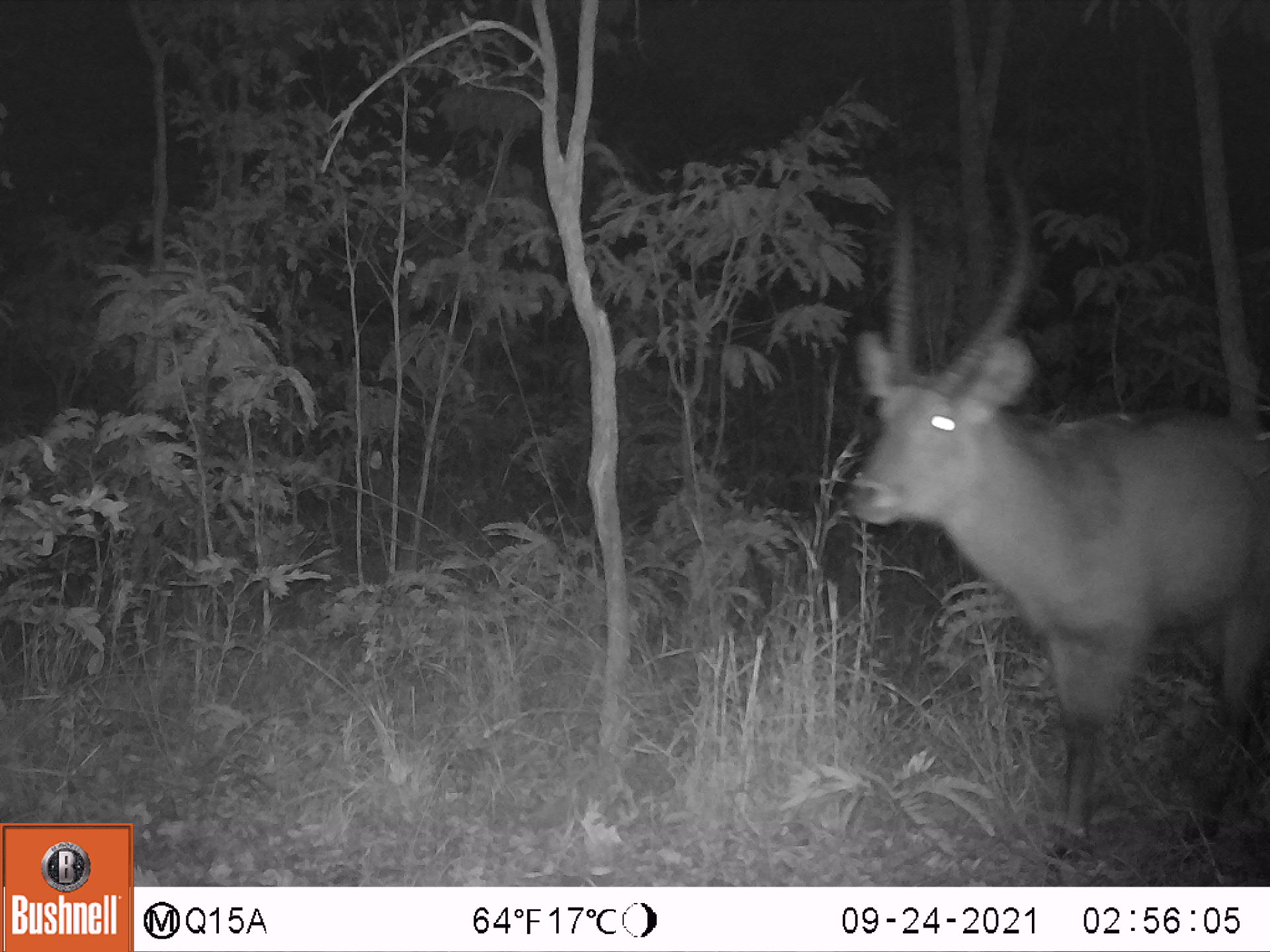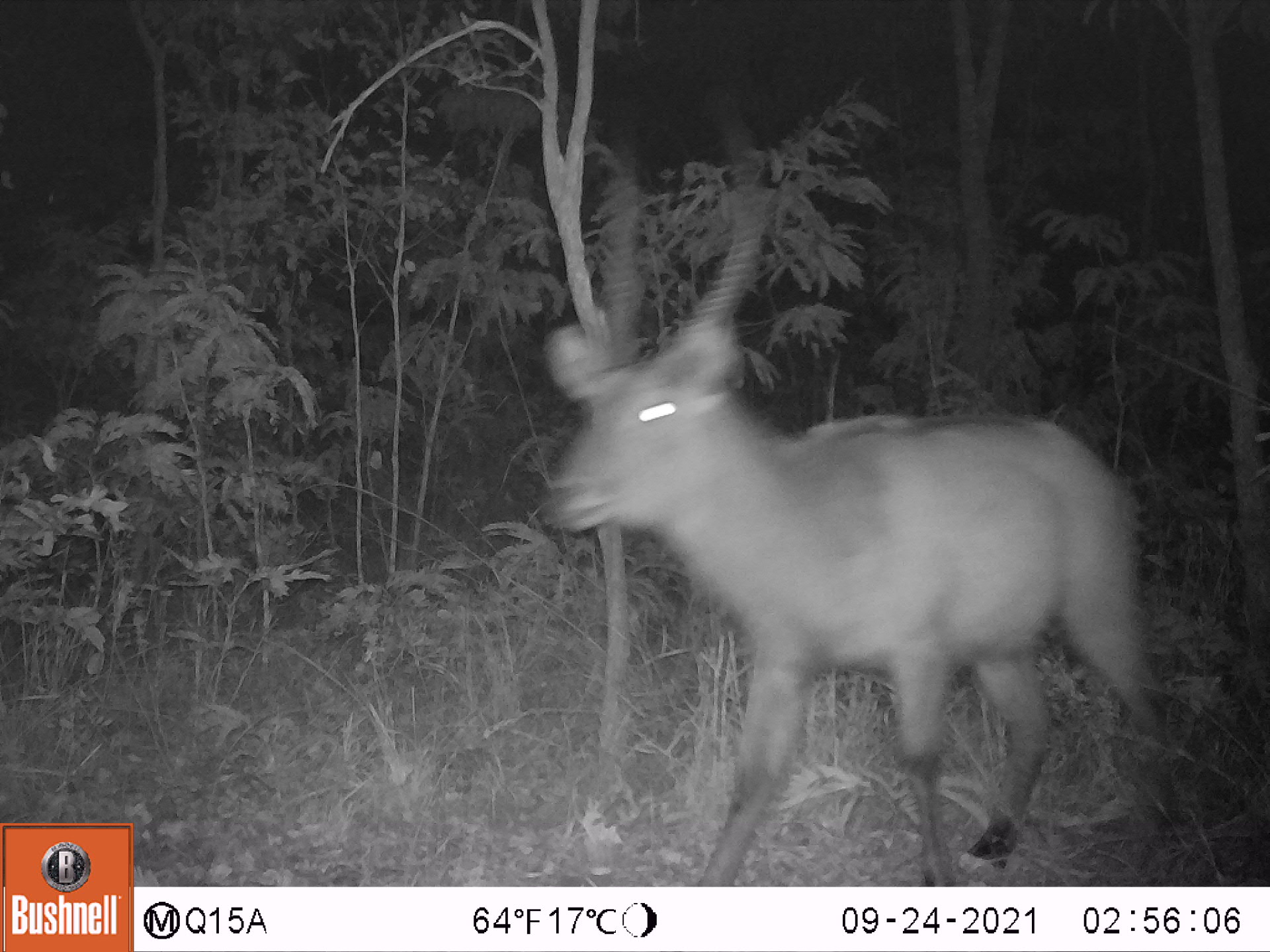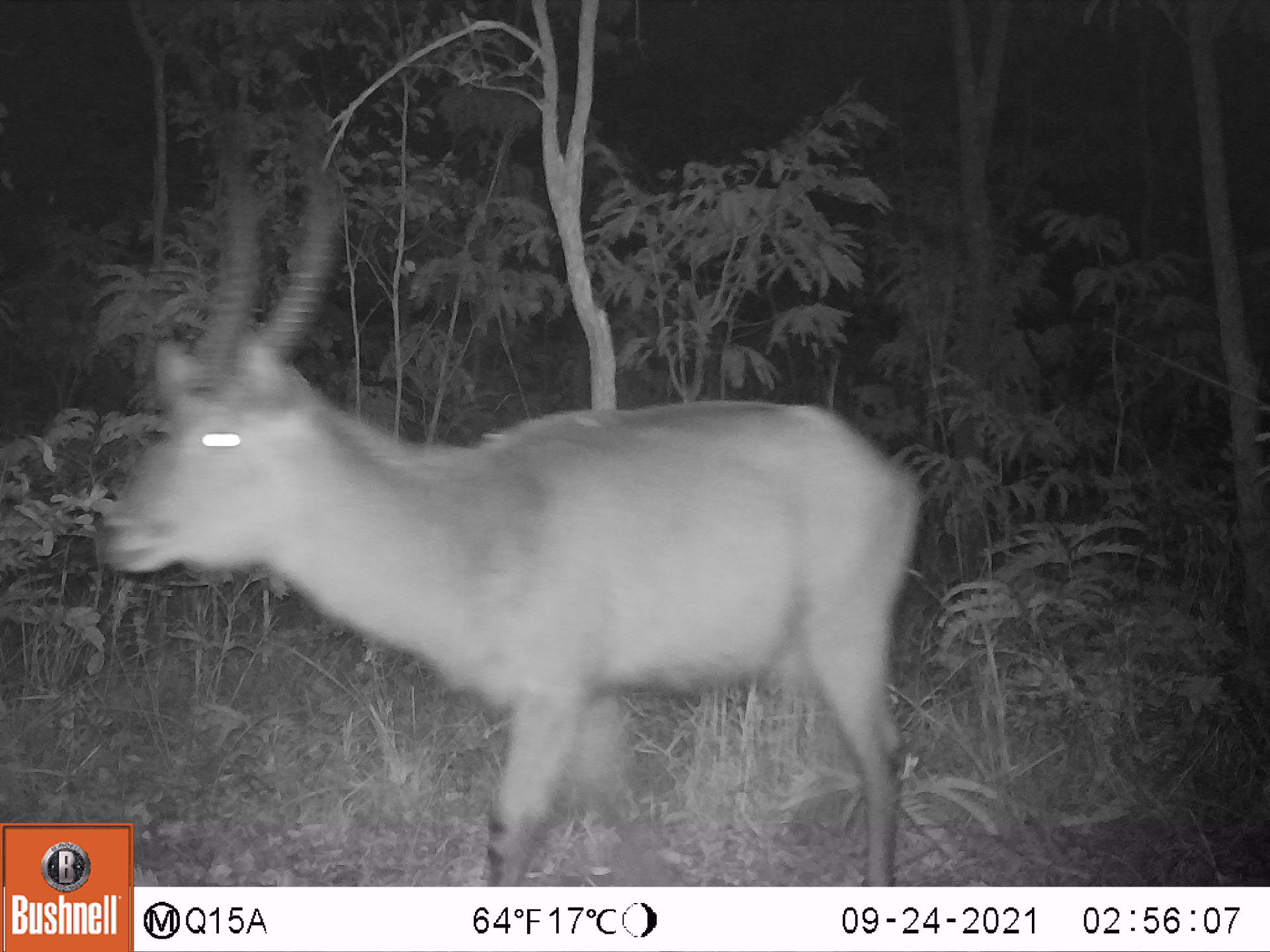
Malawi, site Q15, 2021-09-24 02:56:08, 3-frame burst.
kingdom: Animalia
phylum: Chordata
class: Mammalia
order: Artiodactyla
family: Bovidae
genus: Kobus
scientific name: Kobus ellipsiprymnus ellipsiprymnus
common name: common waterbuck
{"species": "common waterbuck (Kobus ellipsiprymnus ellipsiprymnus)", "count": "1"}